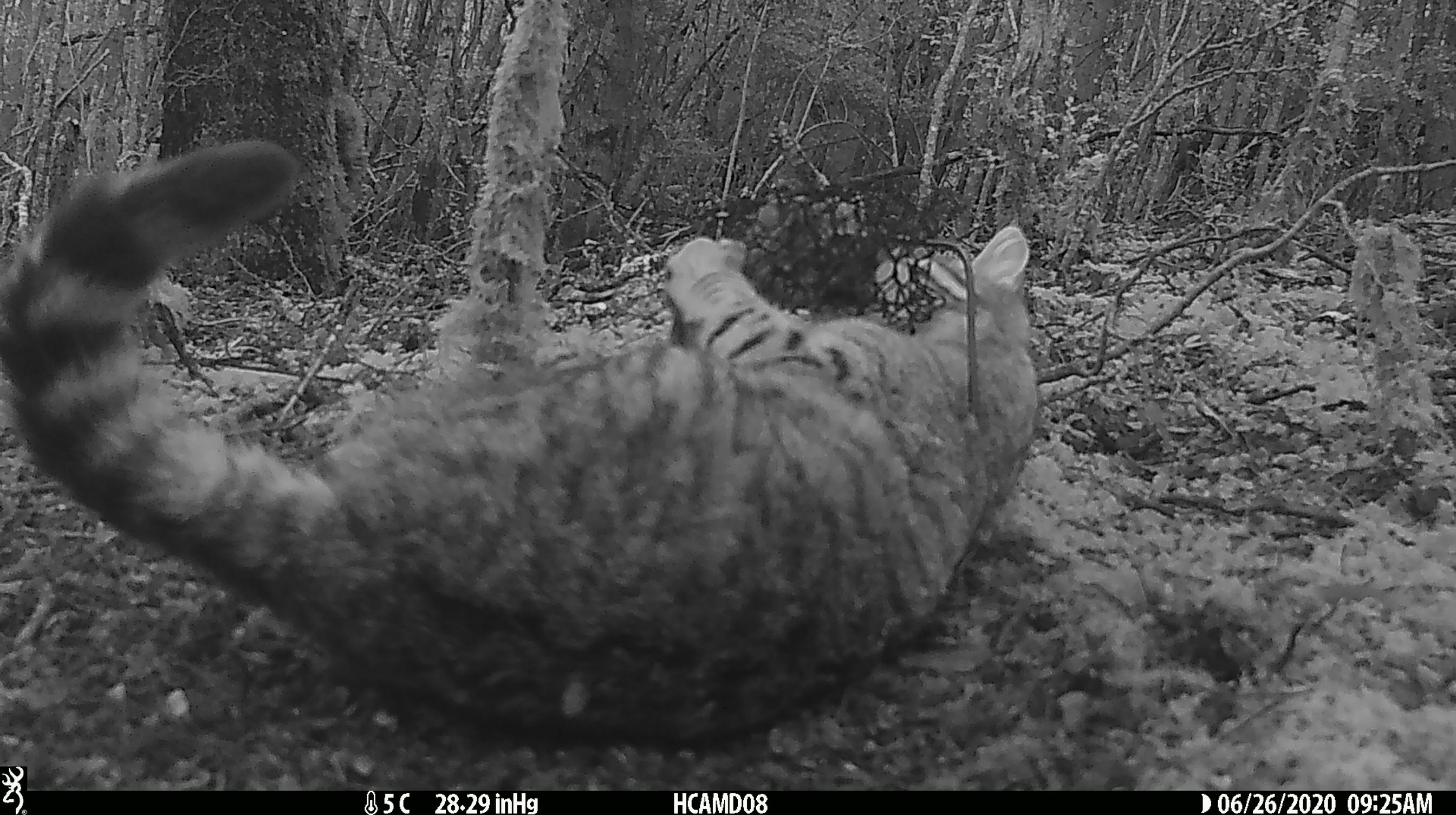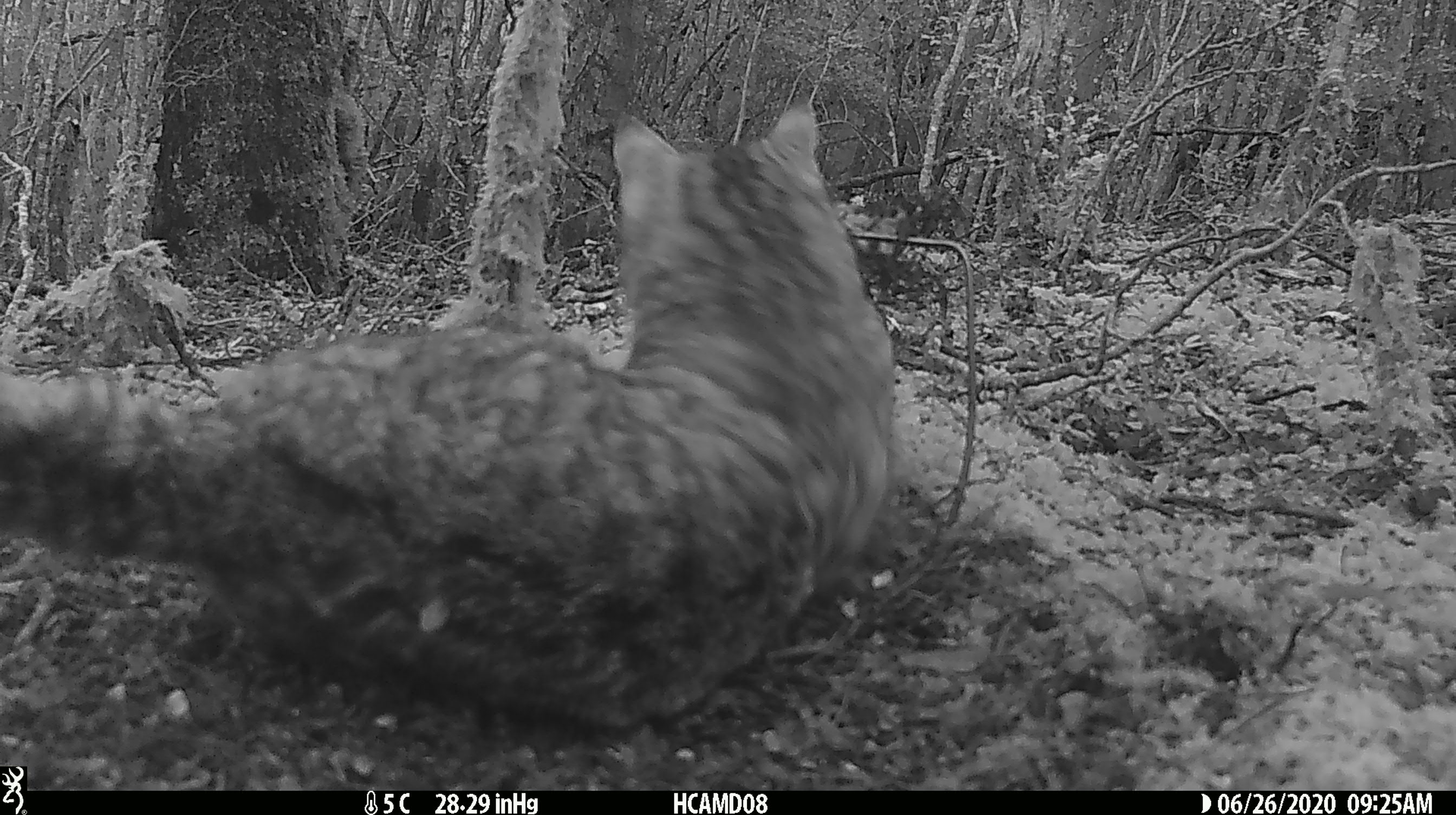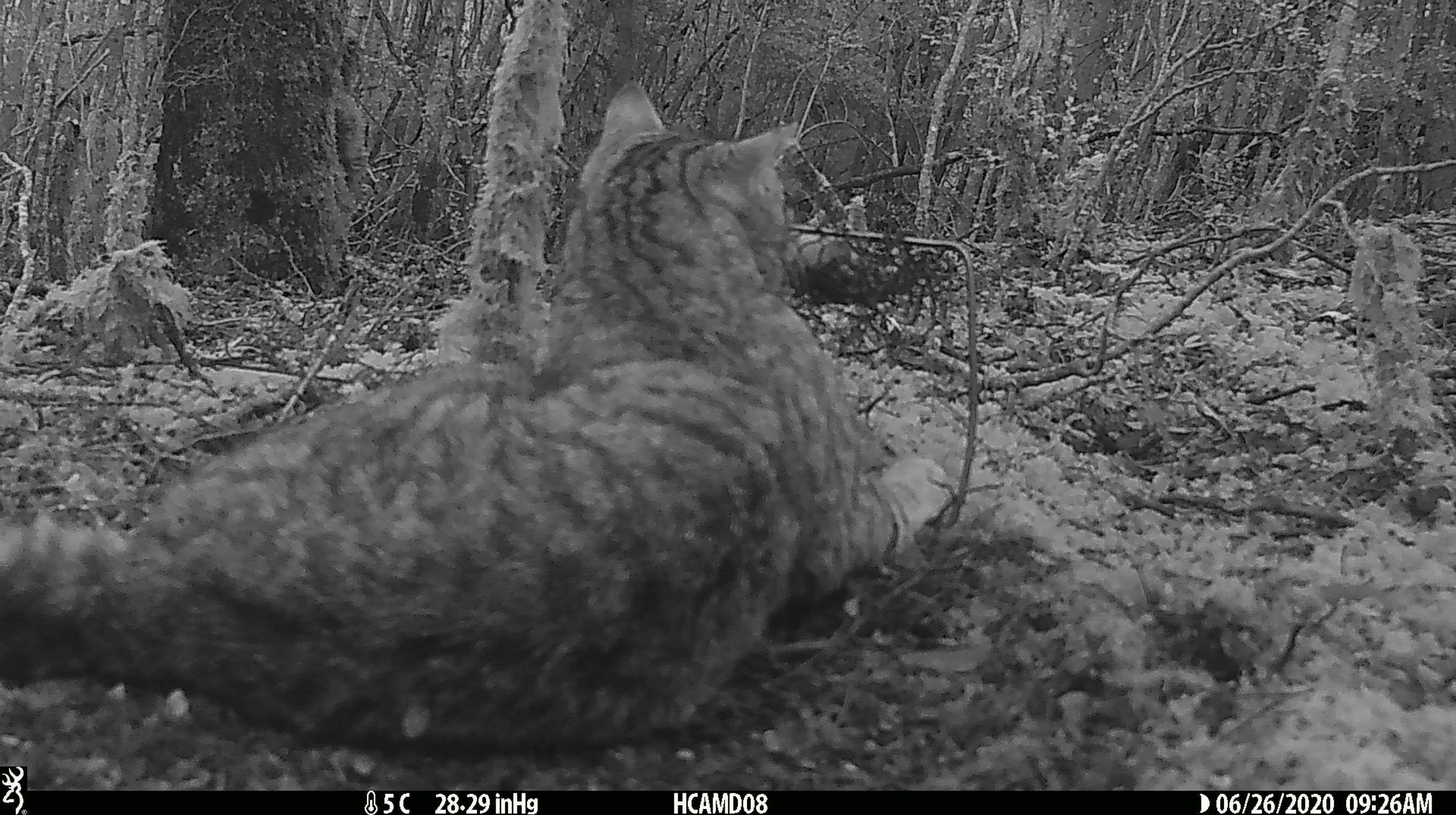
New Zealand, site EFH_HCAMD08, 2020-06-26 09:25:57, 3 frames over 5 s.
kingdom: Animalia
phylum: Chordata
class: Mammalia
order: Carnivora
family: Felidae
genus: Felis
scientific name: Felis catus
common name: domestic cat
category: cat